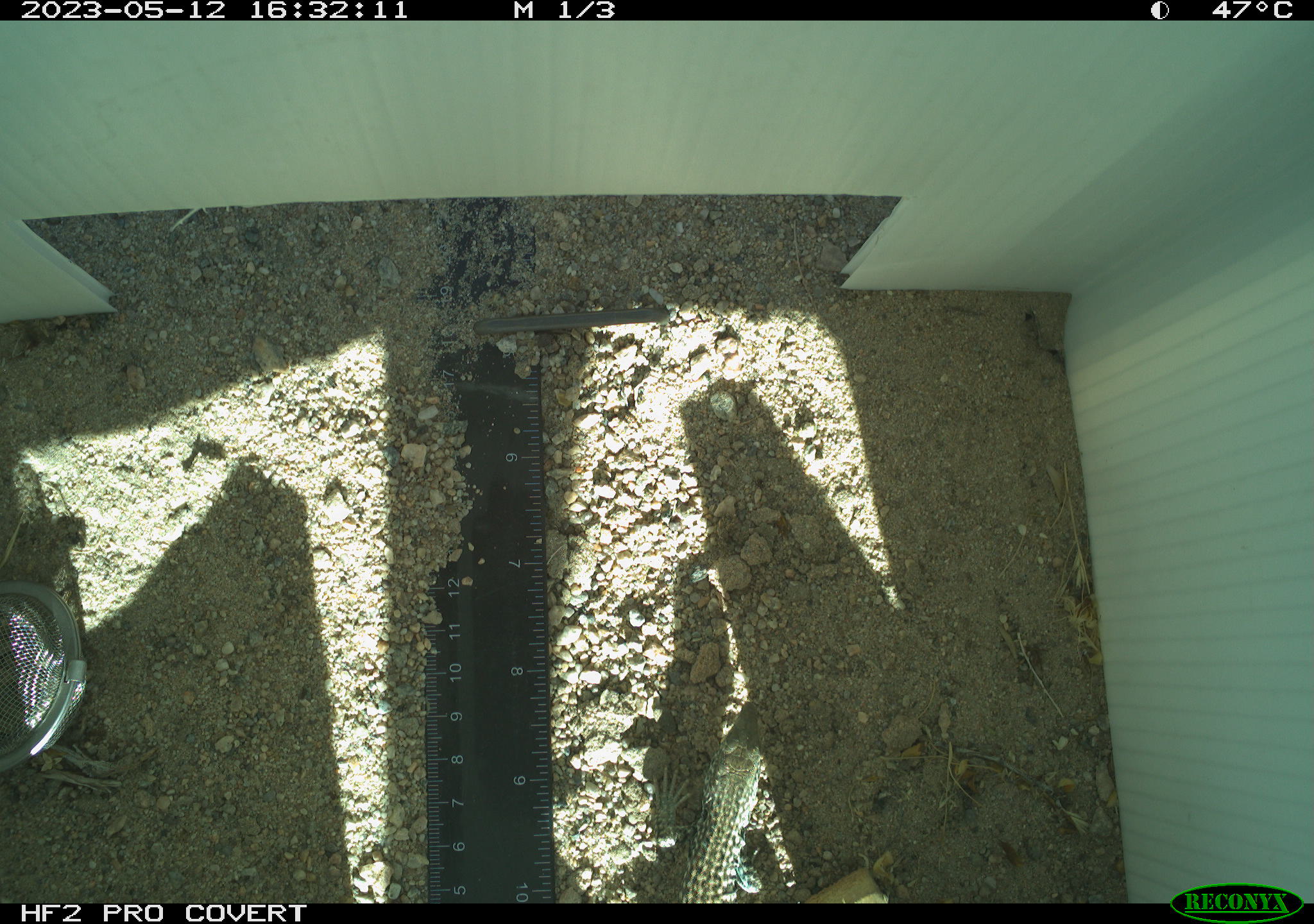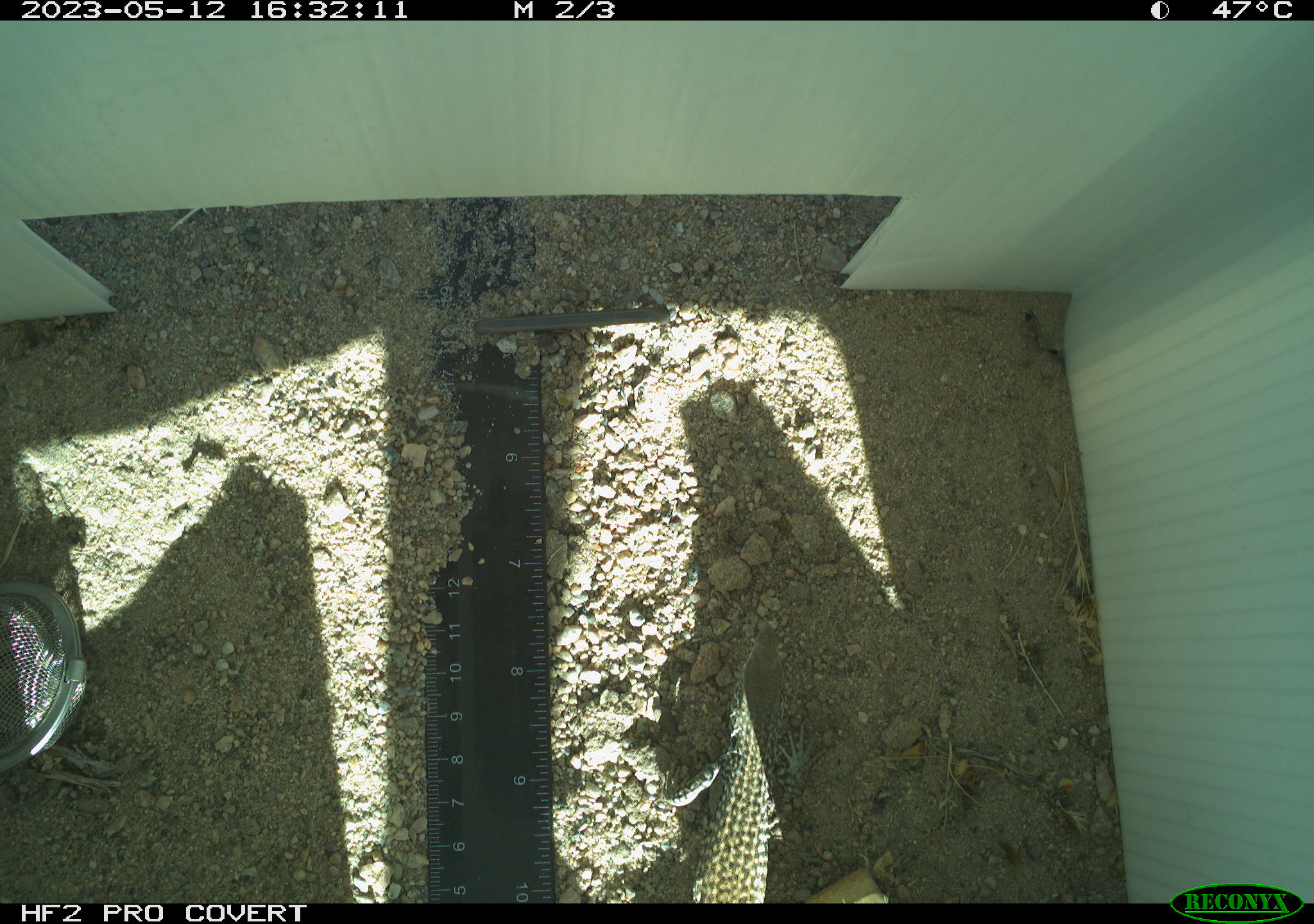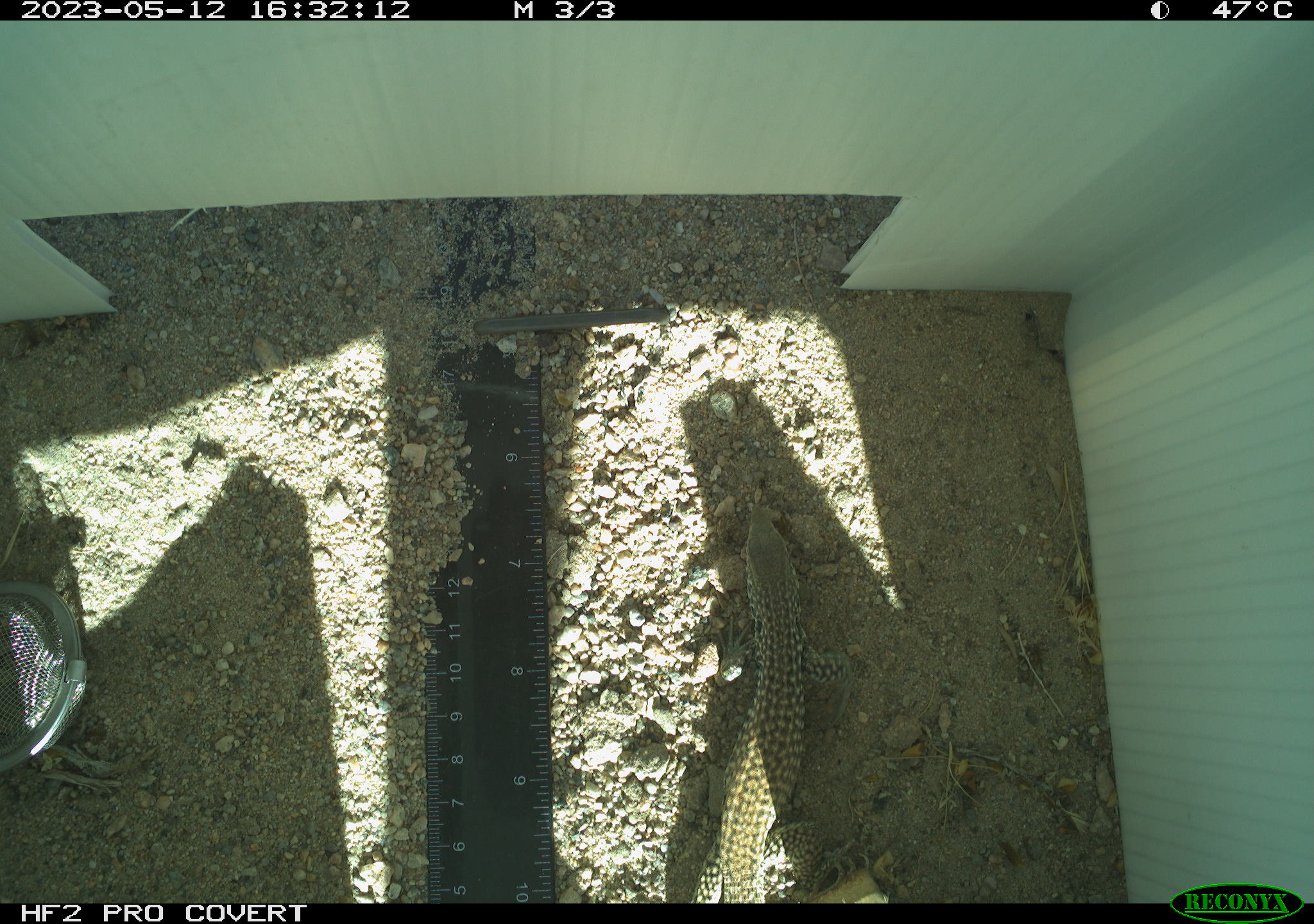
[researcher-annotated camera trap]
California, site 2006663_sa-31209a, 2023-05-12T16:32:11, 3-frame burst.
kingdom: Animalia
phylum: Chordata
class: Reptilia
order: Squamata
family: Teiidae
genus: Aspidoscelis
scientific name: Aspidoscelis tigris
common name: western whiptail